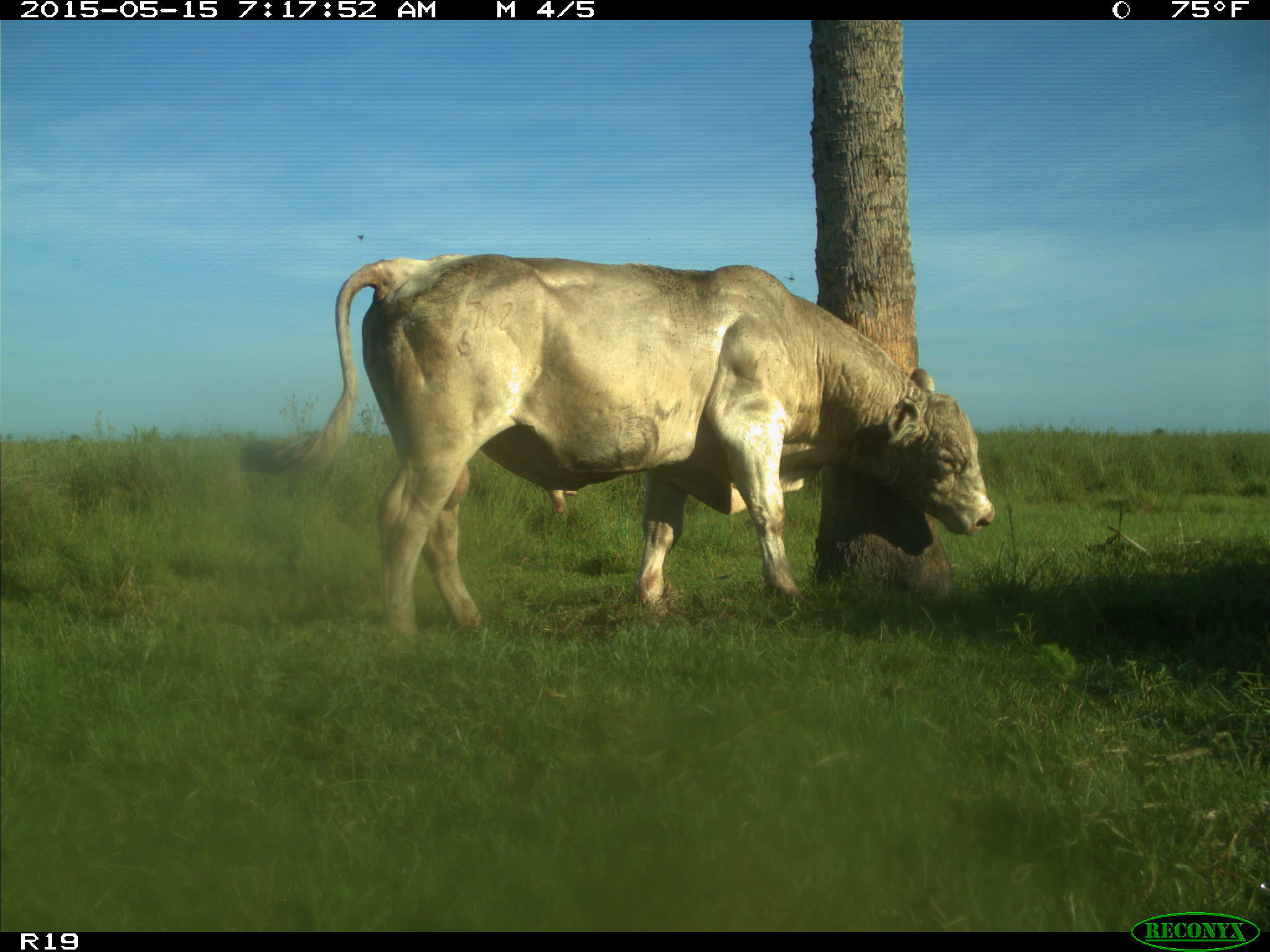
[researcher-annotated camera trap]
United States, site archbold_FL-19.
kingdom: Animalia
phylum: Chordata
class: Mammalia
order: Artiodactyla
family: Bovidae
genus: Bos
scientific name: Bos taurus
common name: domestic cow